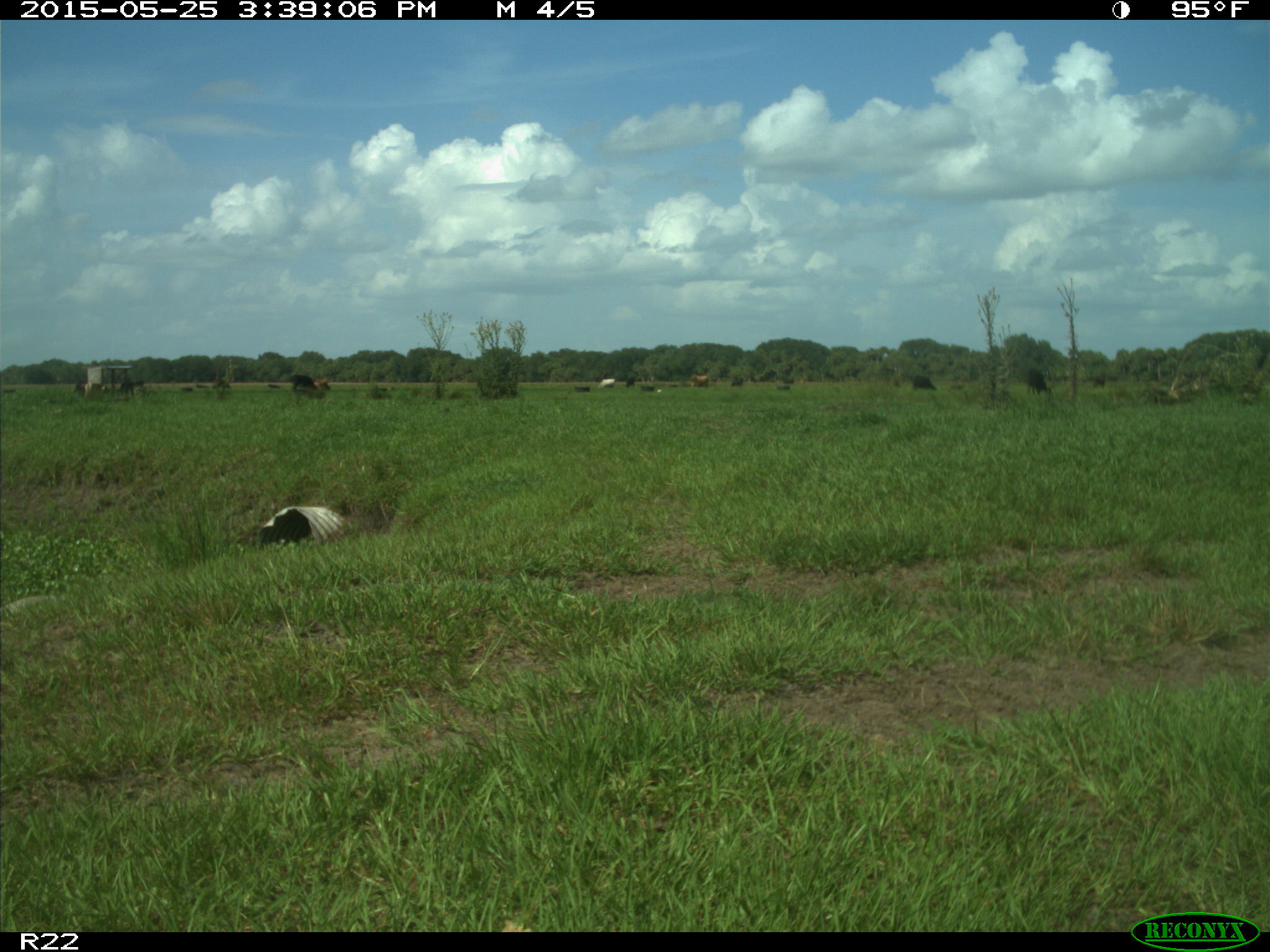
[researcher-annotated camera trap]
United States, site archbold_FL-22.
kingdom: Animalia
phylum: Chordata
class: Mammalia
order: Artiodactyla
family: Bovidae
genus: Bos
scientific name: Bos taurus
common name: domestic cow